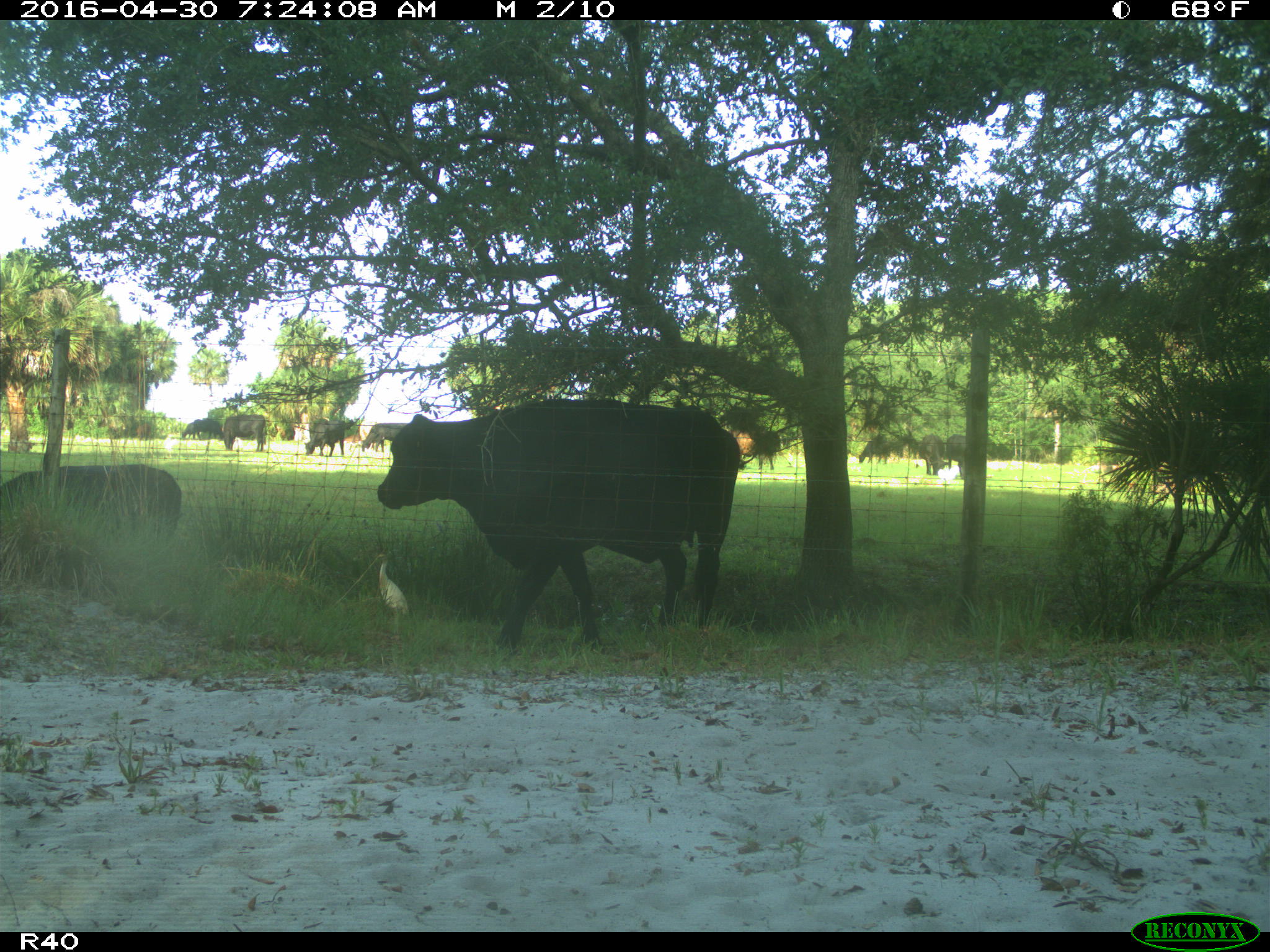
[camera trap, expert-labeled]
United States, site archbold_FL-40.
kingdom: Animalia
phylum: Chordata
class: Mammalia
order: Artiodactyla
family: Bovidae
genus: Bos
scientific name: Bos taurus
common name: domestic cow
Bos taurus (domestic cow).